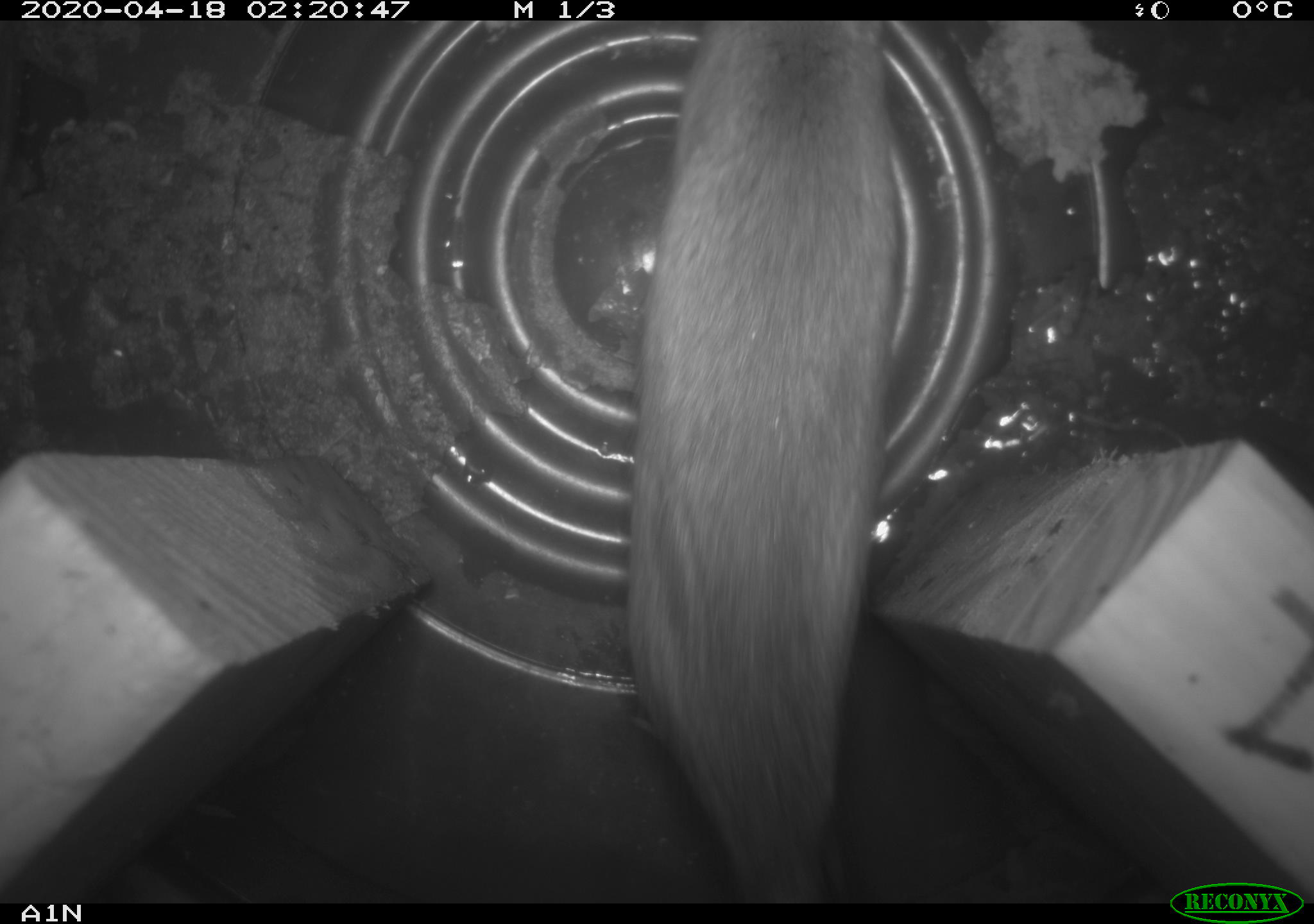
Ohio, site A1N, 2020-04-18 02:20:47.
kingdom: Animalia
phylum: Chordata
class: Mammalia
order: Rodentia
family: Cricetidae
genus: Peromyscus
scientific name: Peromyscus leucopus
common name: white-footed mouse